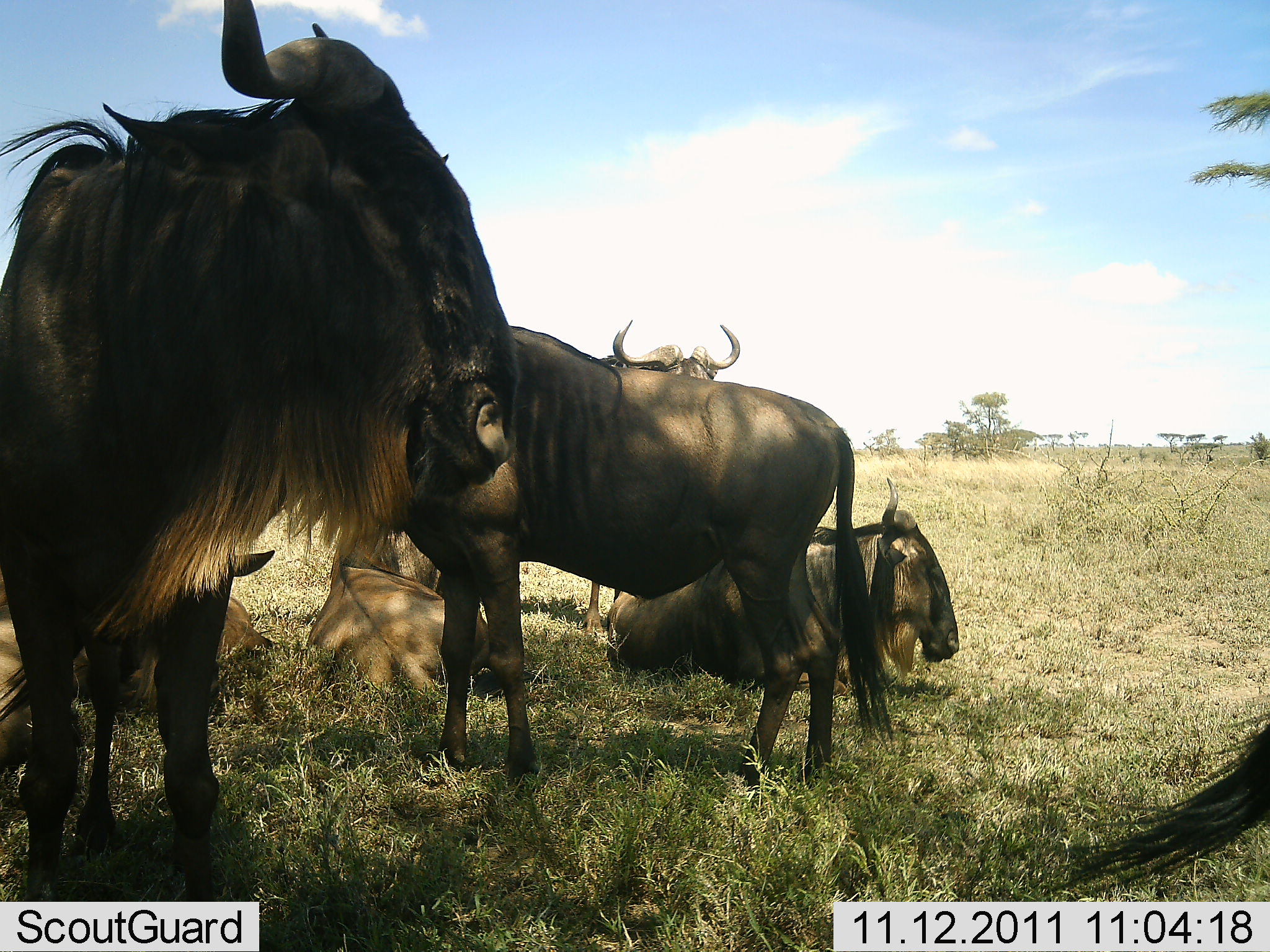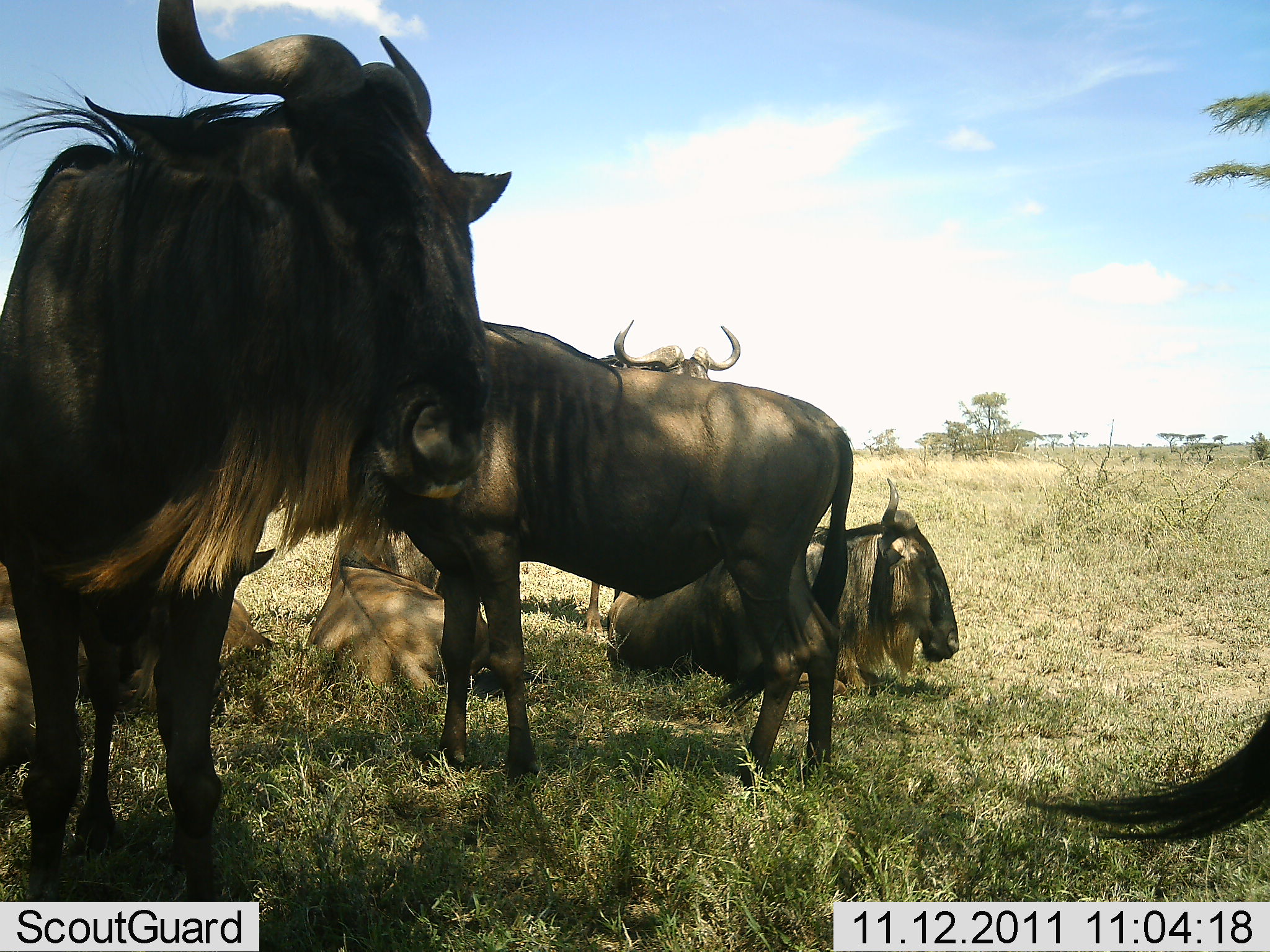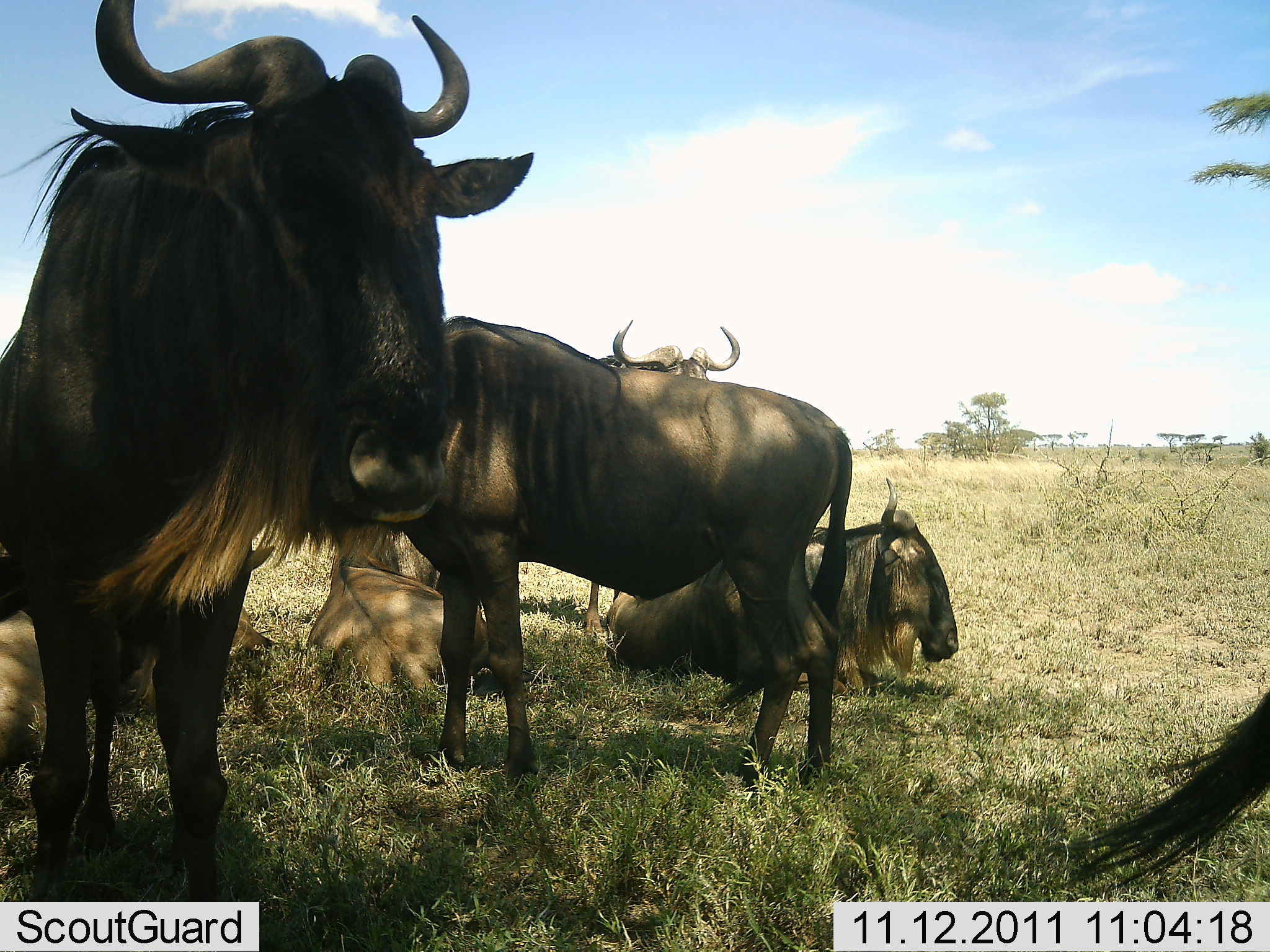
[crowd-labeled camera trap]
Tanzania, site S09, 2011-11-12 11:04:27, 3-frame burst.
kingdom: Animalia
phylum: Chordata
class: Mammalia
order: Artiodactyla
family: Bovidae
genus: Connochaetes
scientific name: Connochaetes taurinus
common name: blue wildebeest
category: wildebeest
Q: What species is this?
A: Wildebeest (blue wildebeest) (Connochaetes taurinus).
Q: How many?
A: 7.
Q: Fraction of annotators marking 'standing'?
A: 91%.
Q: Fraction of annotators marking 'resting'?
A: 100%.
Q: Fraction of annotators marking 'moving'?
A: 0%.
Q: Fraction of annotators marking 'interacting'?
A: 0%.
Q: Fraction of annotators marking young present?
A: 9%.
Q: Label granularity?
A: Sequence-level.